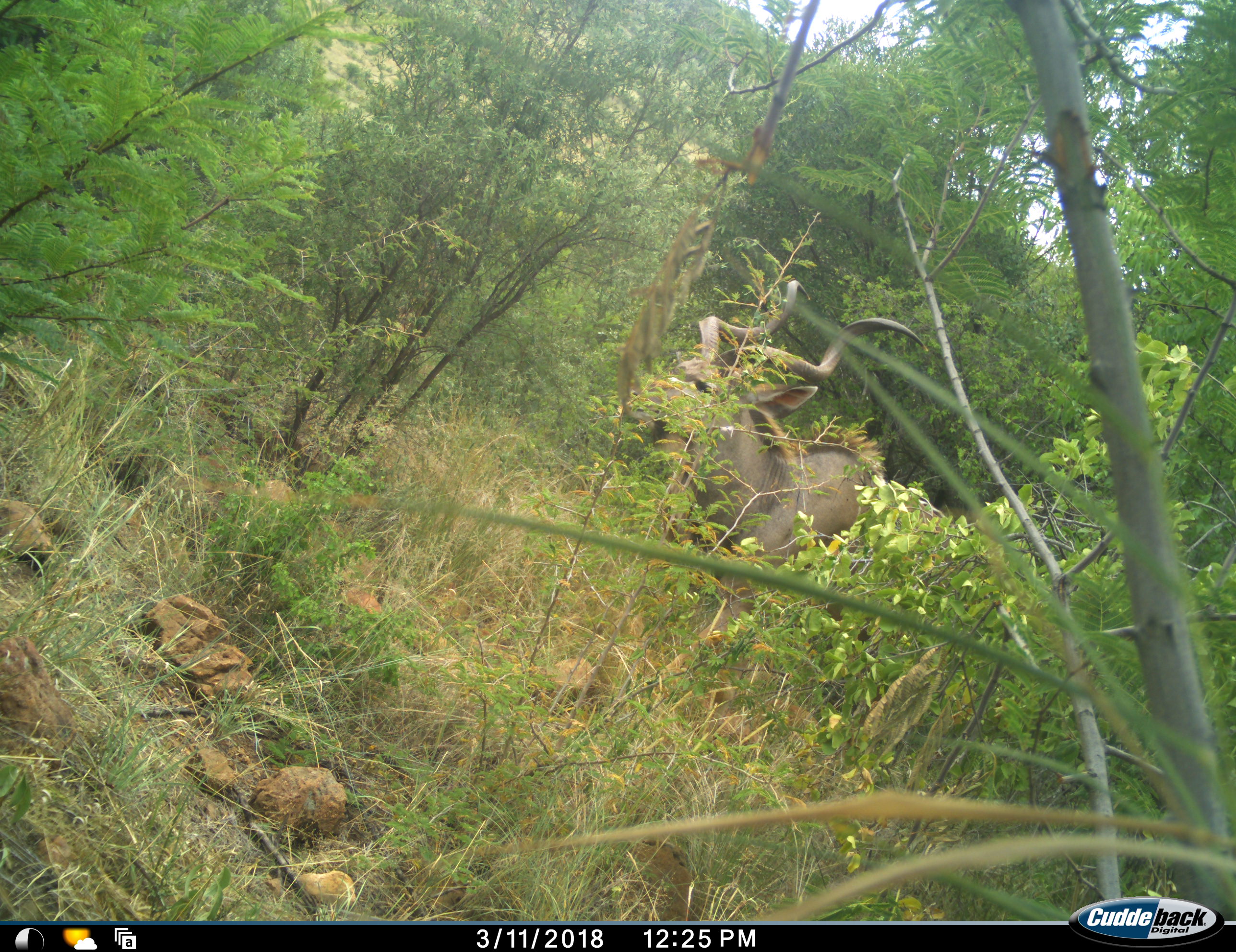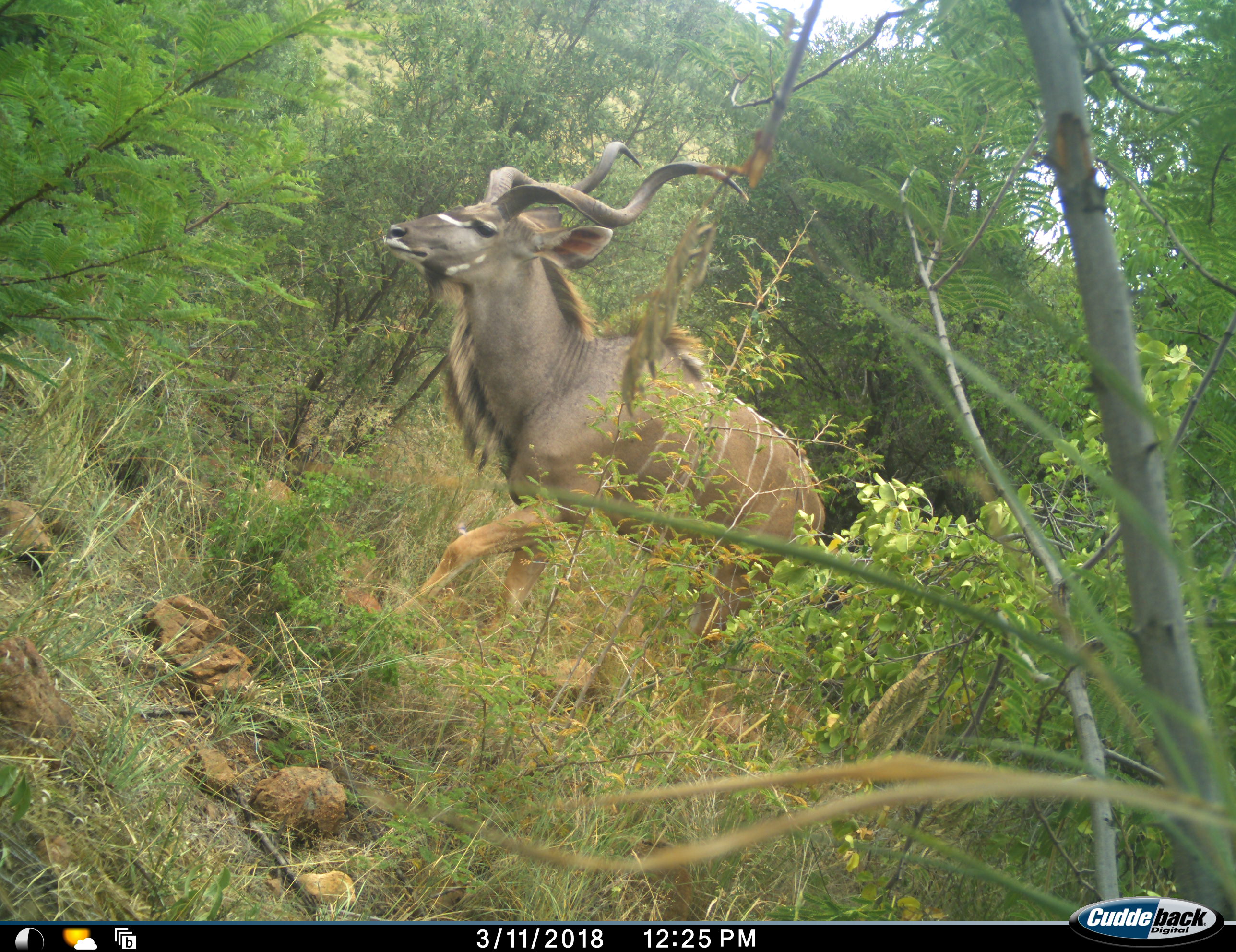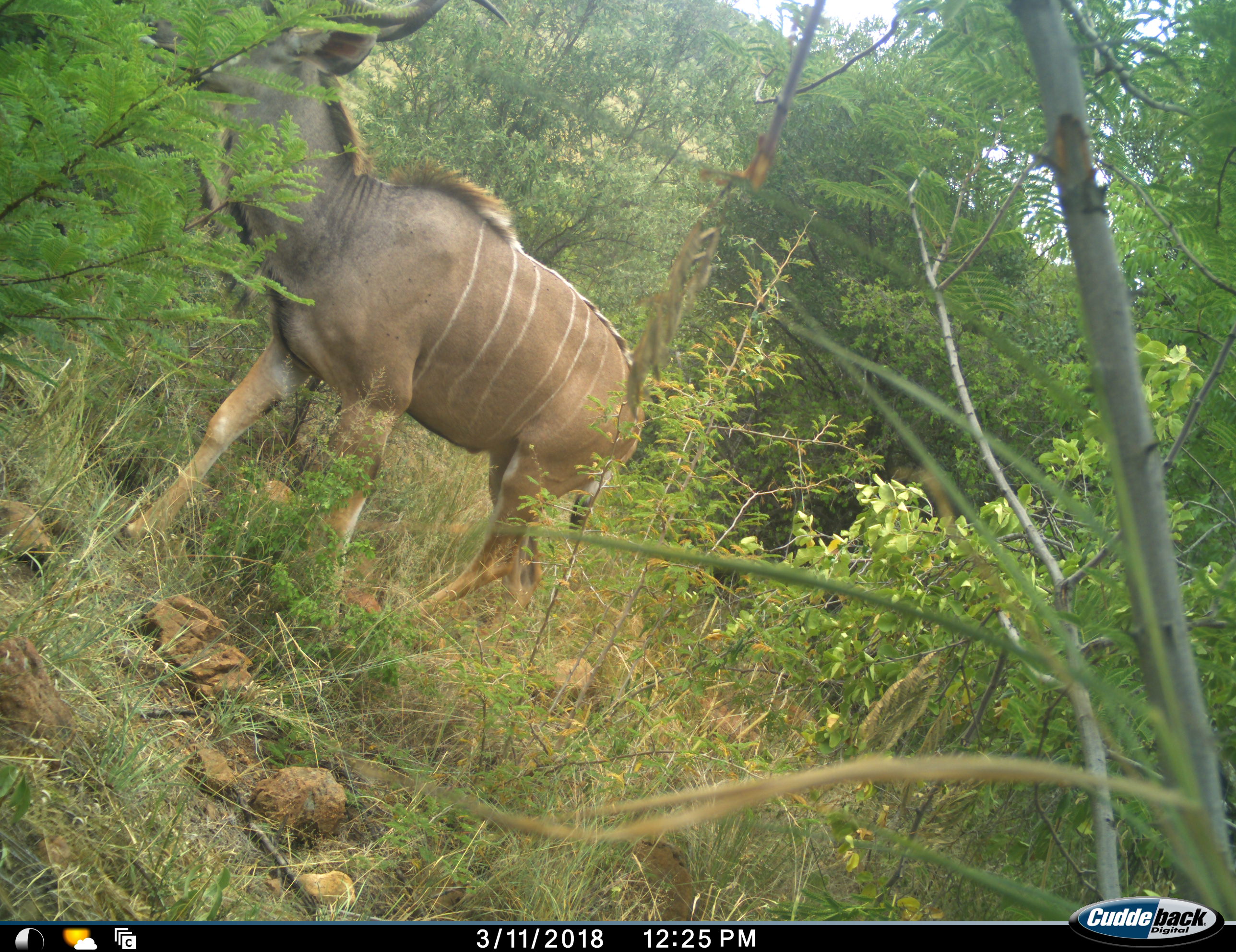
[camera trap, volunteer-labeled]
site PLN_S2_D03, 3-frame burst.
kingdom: Animalia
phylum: Chordata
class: Mammalia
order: Artiodactyla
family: Bovidae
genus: Tragelaphus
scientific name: Tragelaphus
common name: kudu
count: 1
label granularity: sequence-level